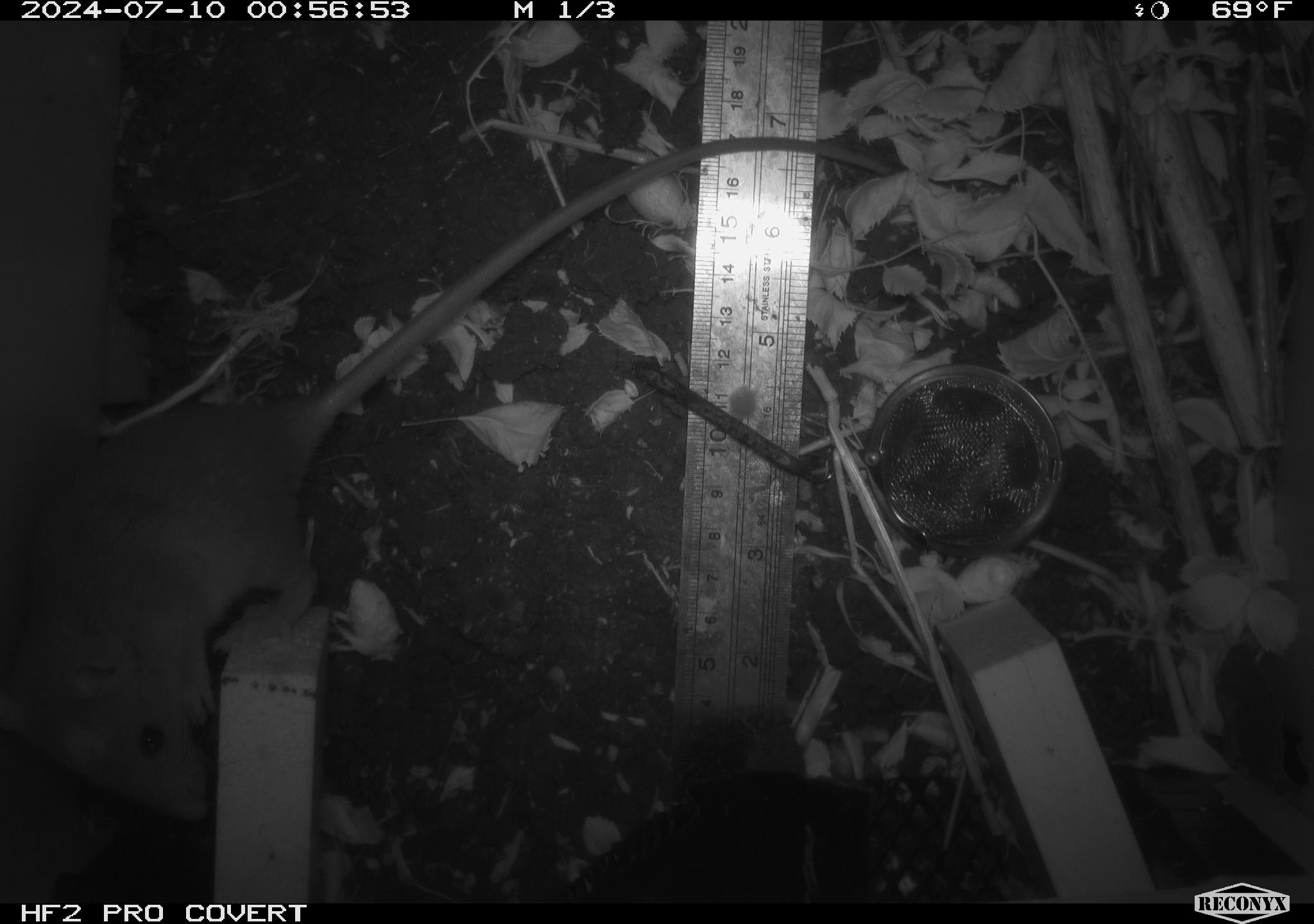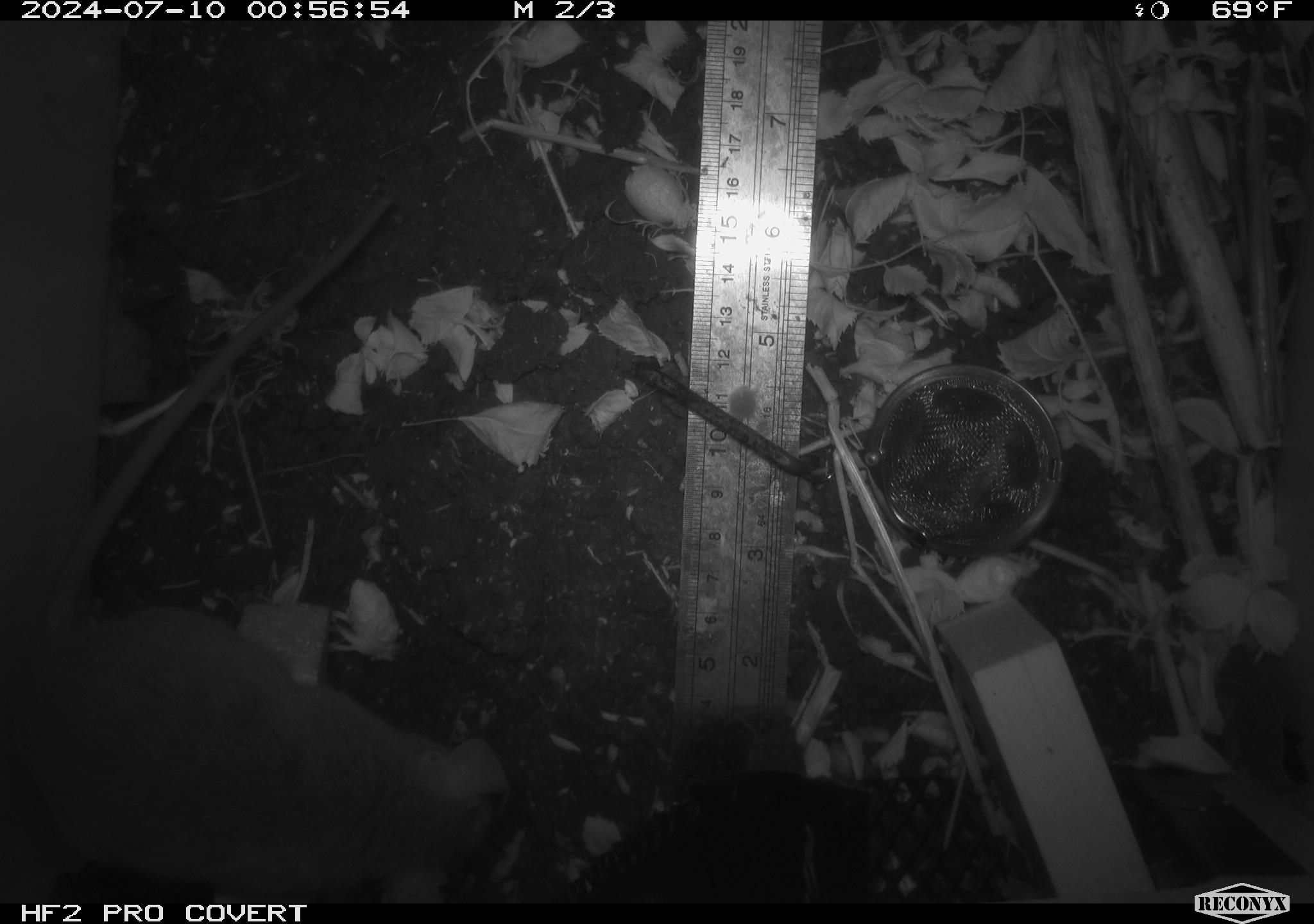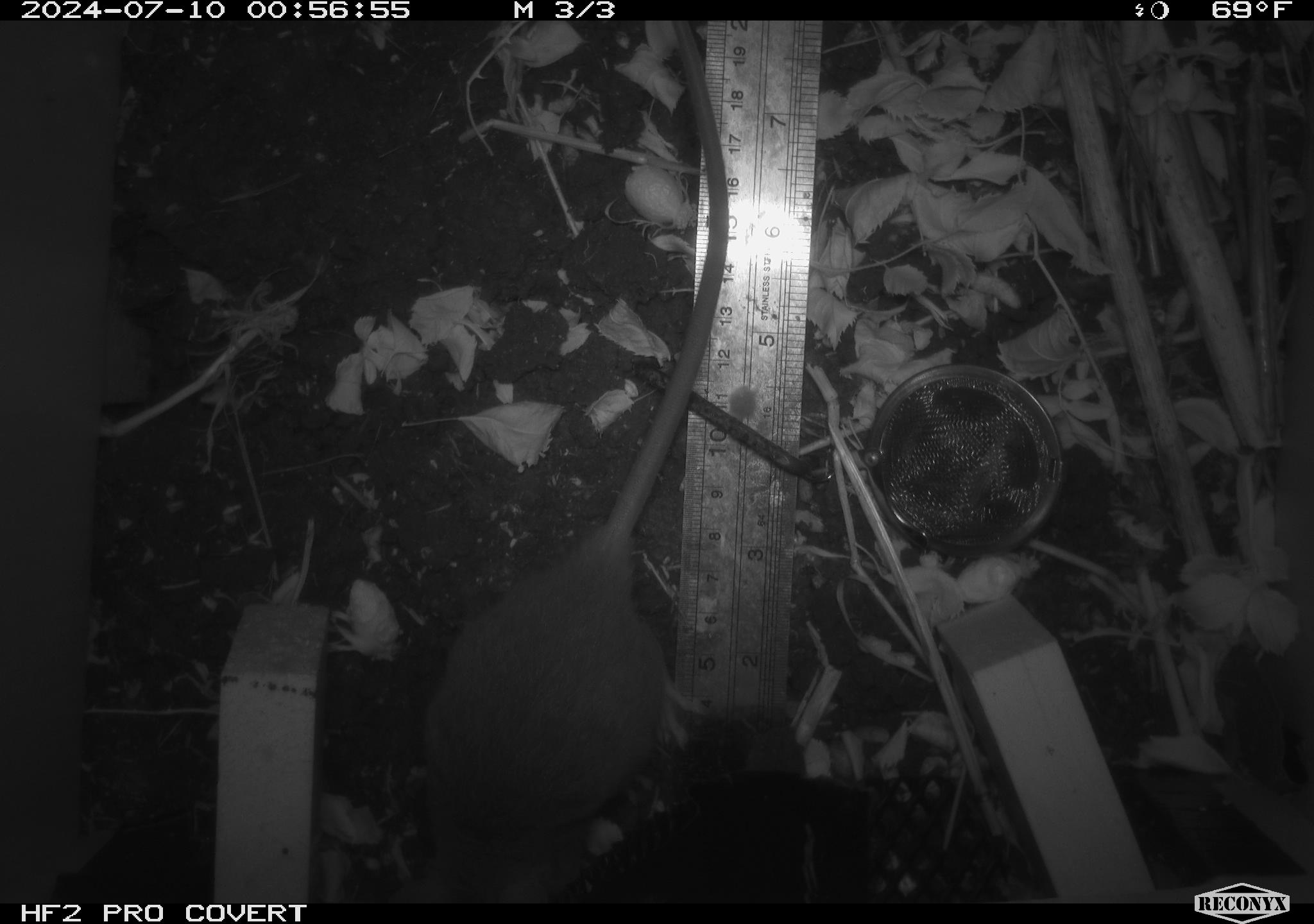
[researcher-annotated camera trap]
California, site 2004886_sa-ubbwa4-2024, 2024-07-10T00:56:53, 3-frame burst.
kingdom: Animalia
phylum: Chordata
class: Mammalia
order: Rodentia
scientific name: Rodentia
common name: woodrat or rat or mouse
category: woodrat or rat or mouse species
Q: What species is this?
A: Woodrat or rat or mouse species (woodrat or rat or mouse) (Rodentia).